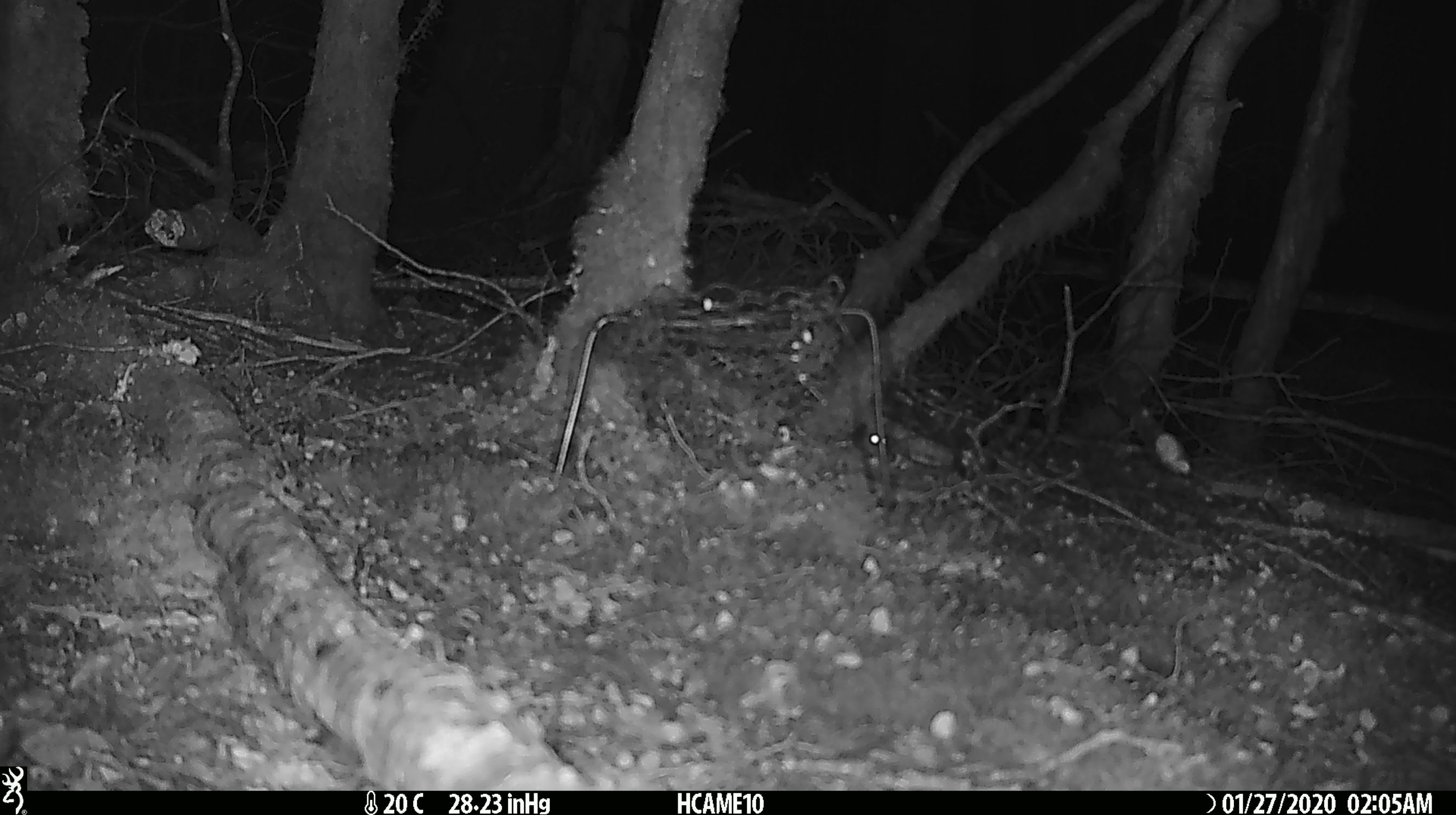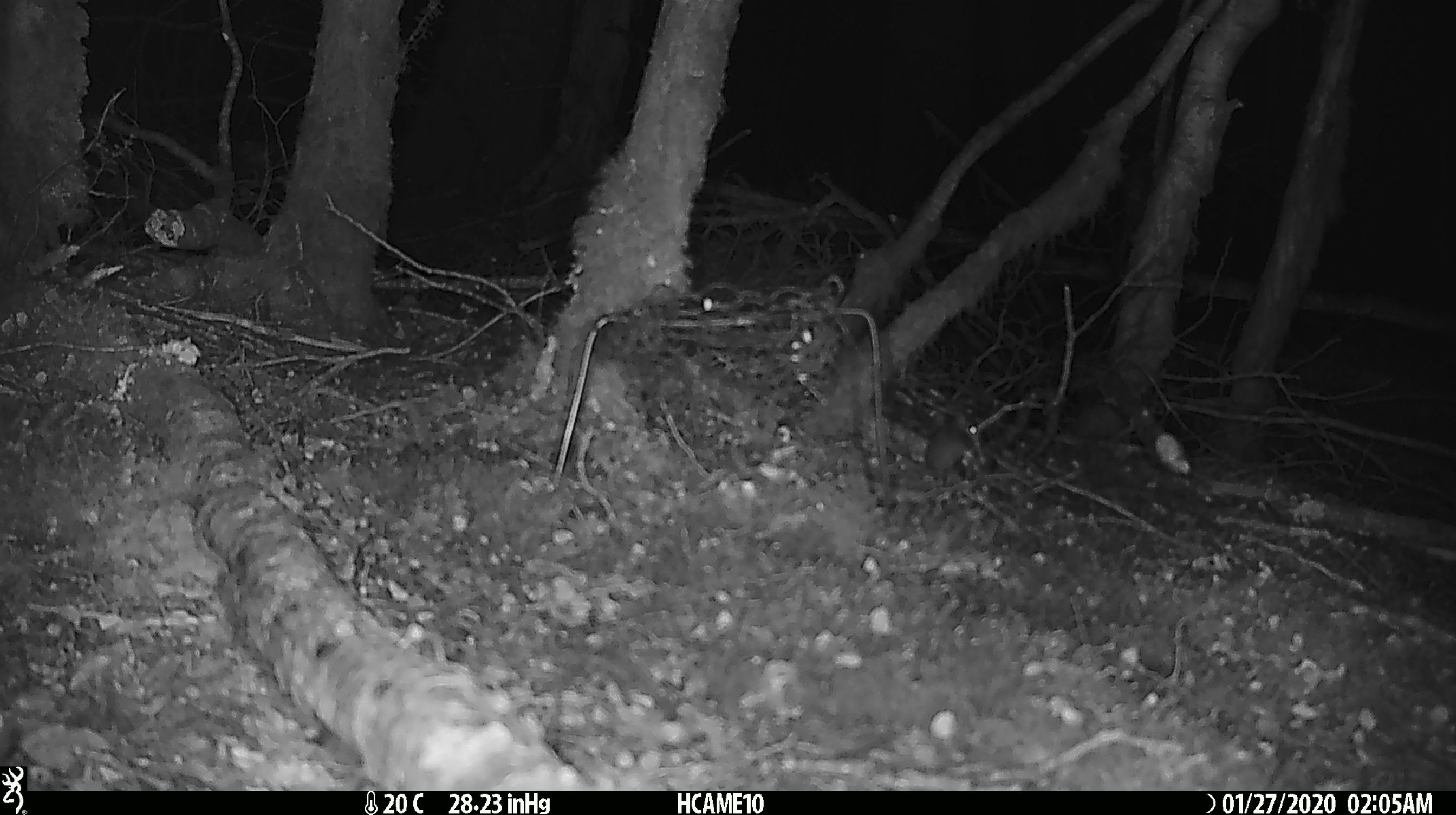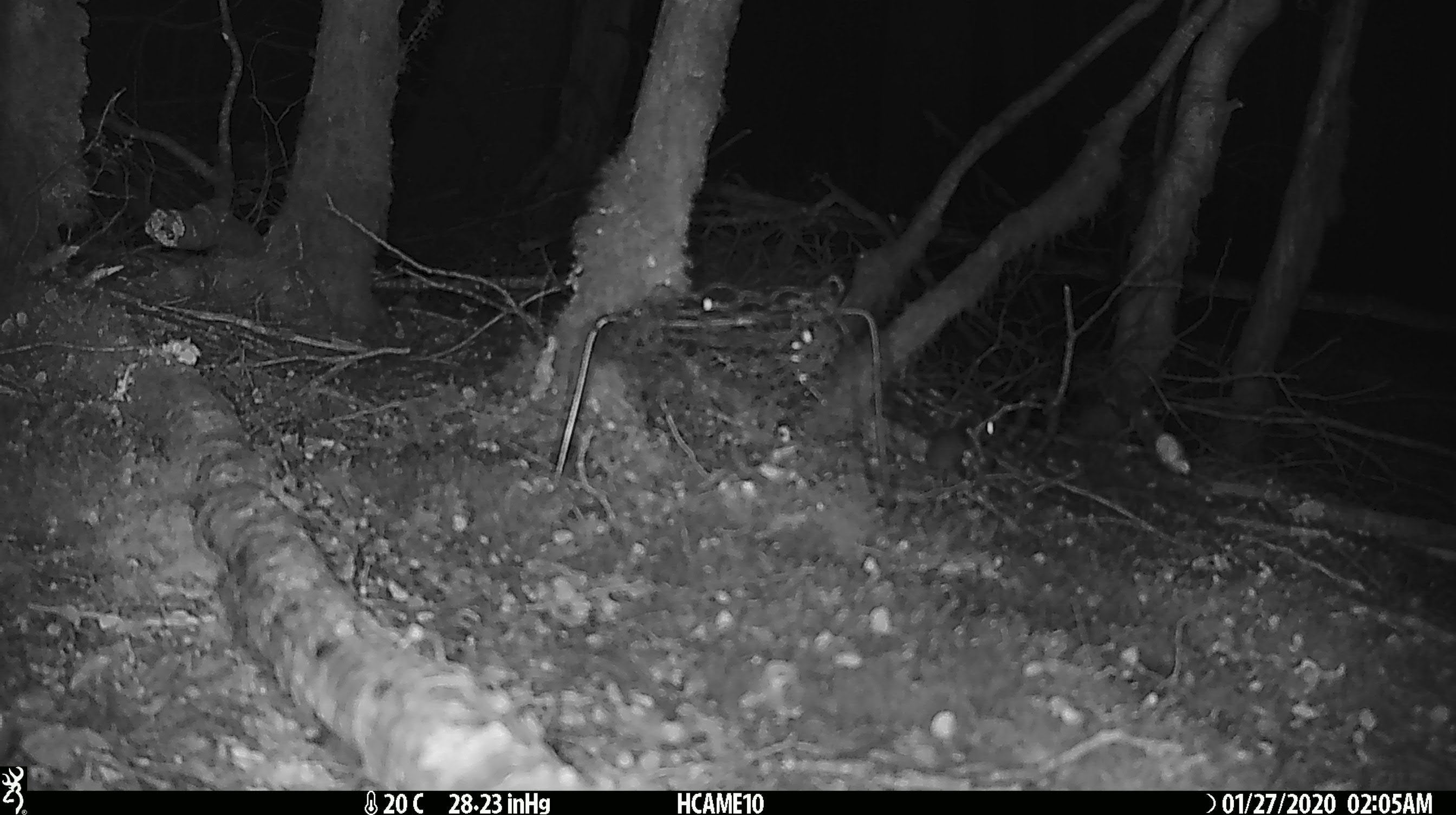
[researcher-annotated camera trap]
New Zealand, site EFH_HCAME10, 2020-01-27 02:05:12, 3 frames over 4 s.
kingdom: Animalia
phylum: Chordata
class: Mammalia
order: Rodentia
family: Muridae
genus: Mus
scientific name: Mus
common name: mouse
Mouse (Mus).